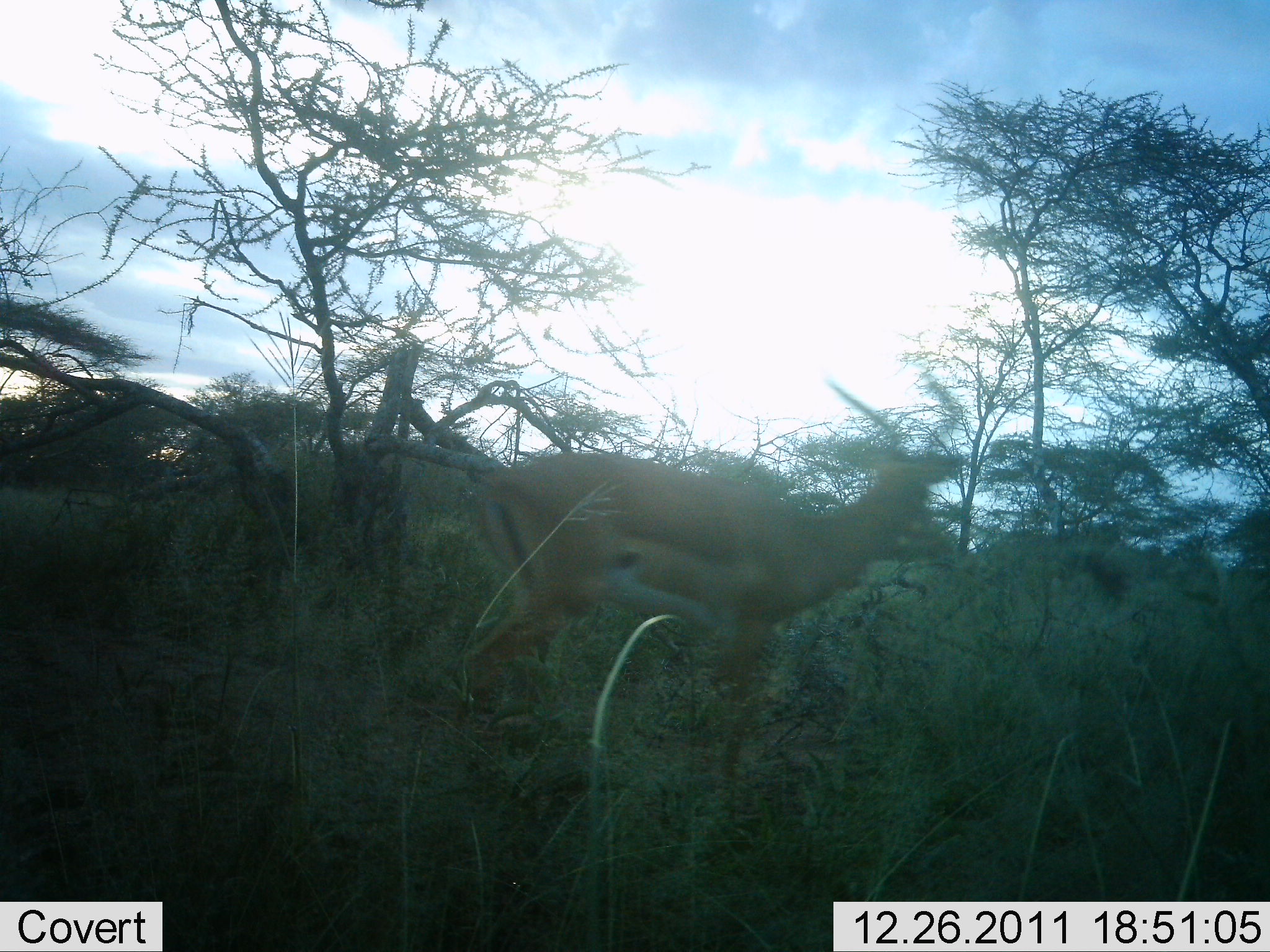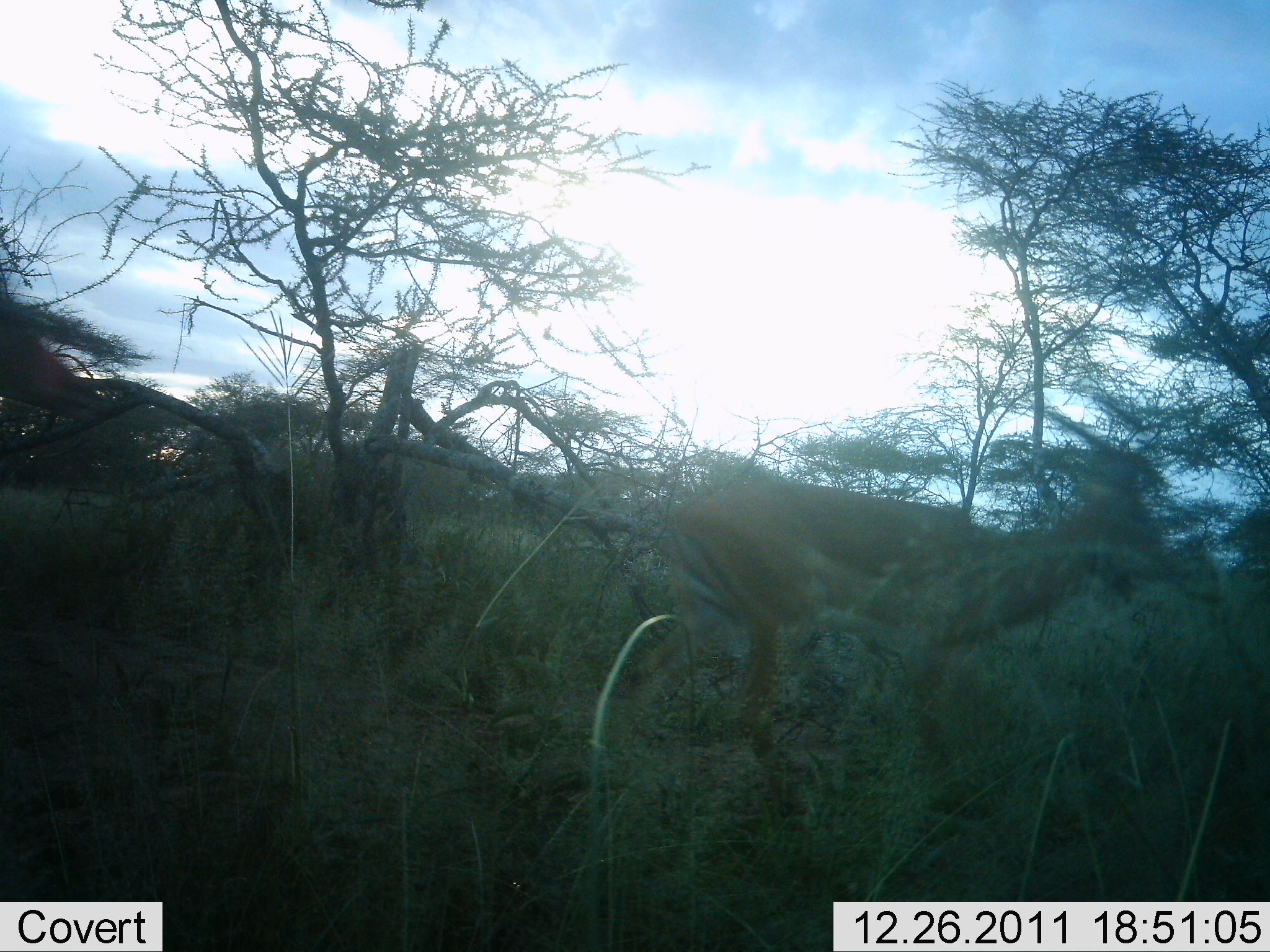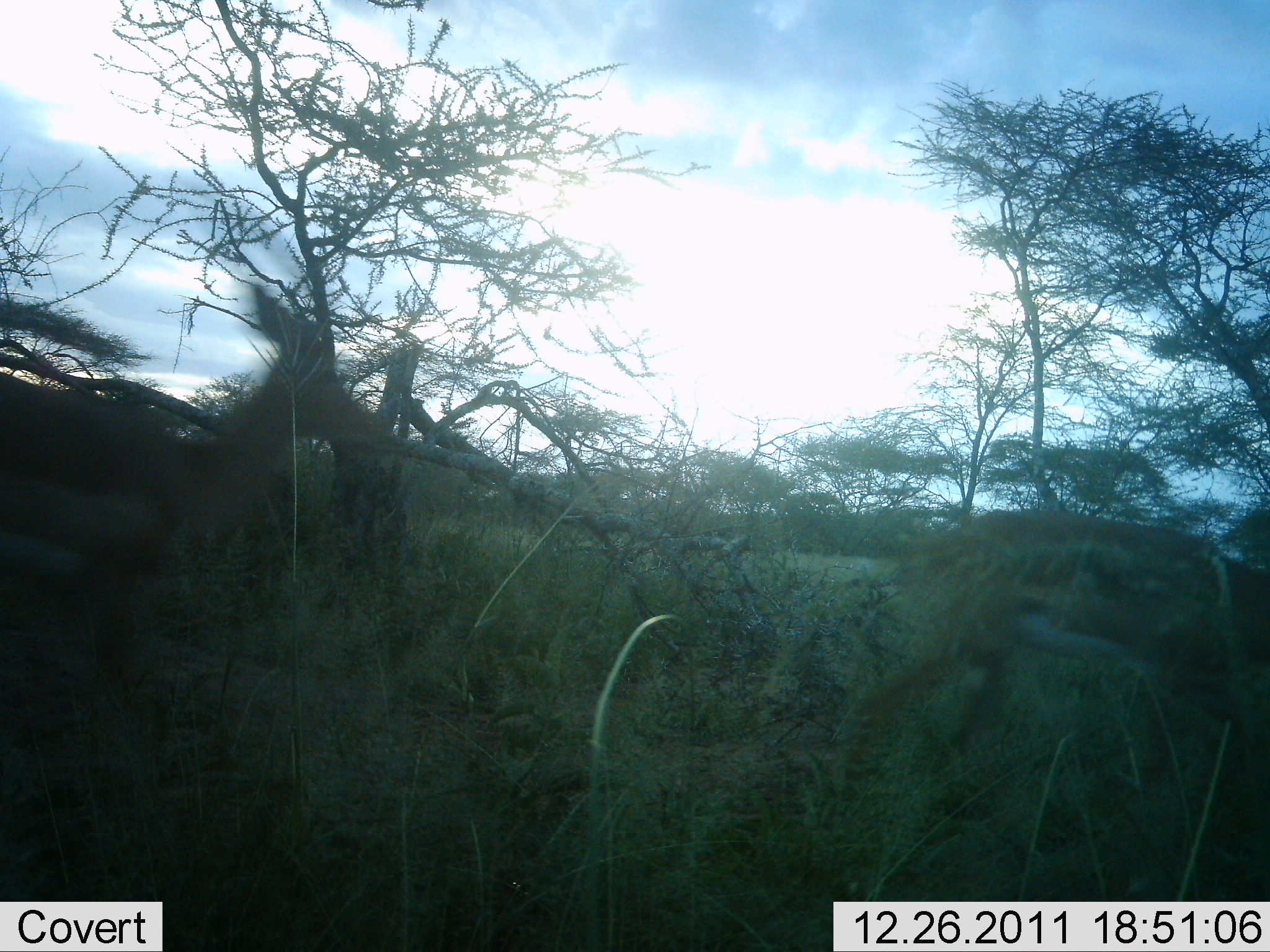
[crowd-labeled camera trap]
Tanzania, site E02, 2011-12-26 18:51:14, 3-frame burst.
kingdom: Animalia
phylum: Chordata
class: Mammalia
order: Artiodactyla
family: Bovidae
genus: Aepyceros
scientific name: Aepyceros melampus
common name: impala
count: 2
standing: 8%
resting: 0%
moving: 100%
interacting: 0%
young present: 0%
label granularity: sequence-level